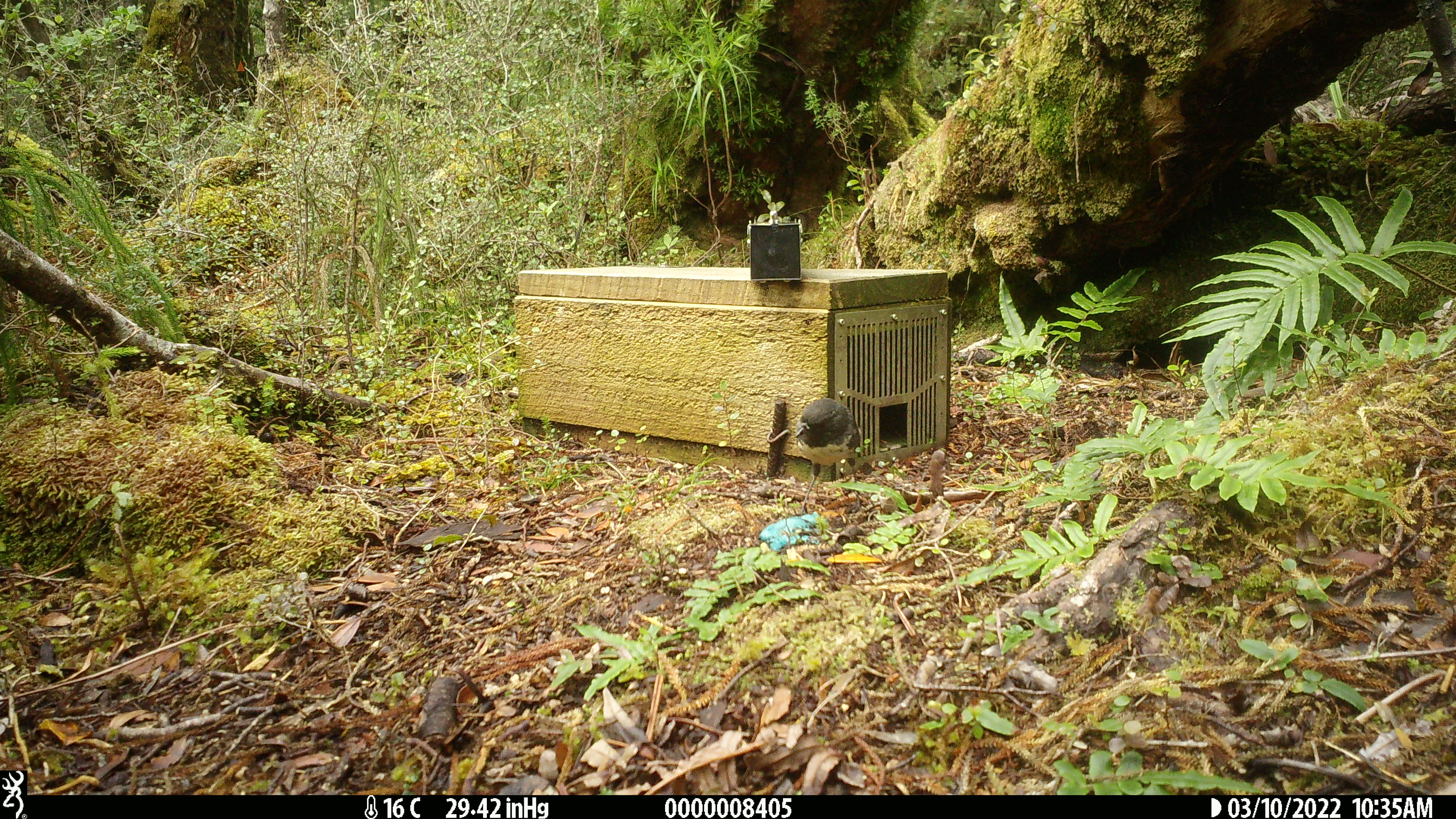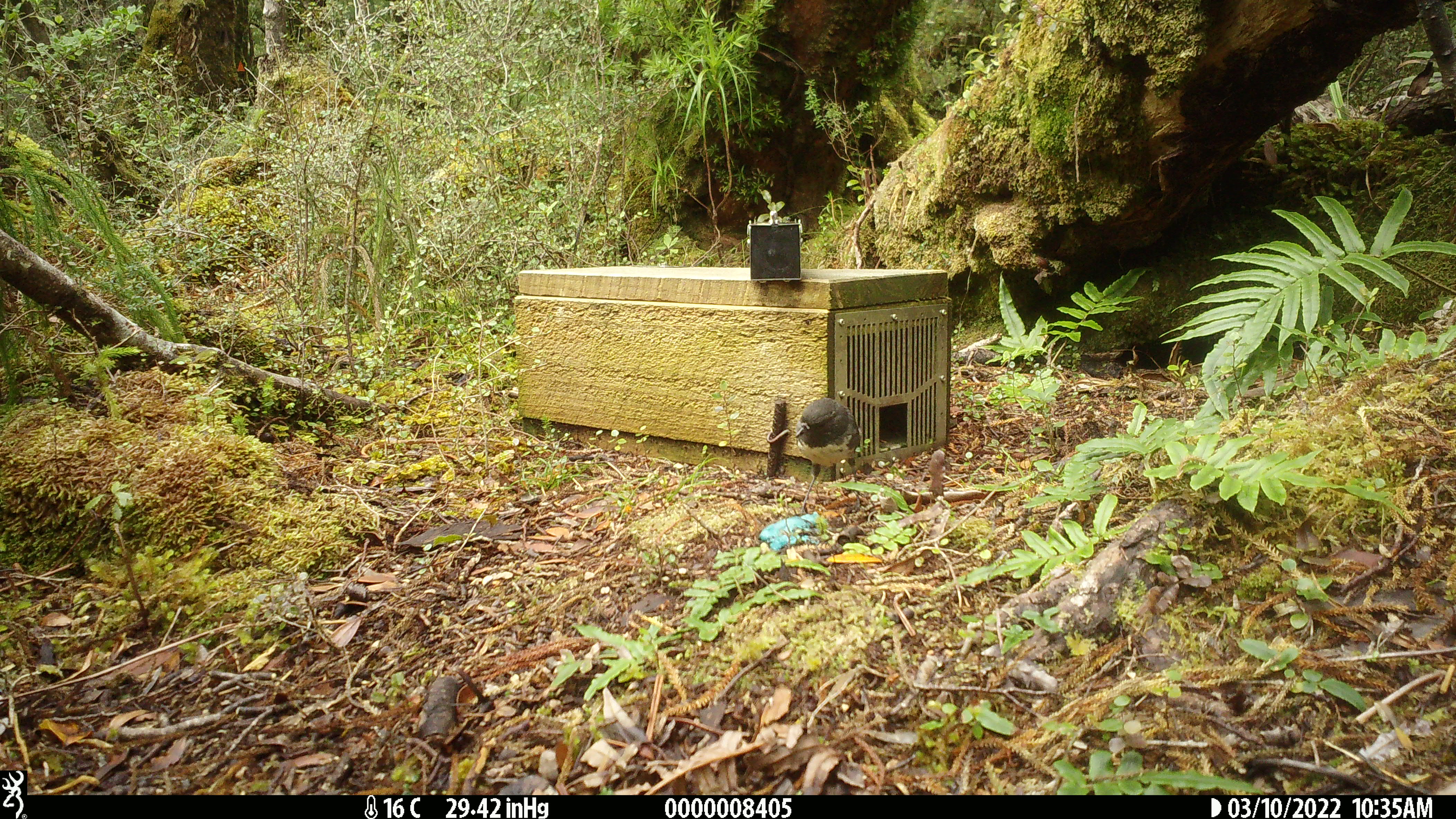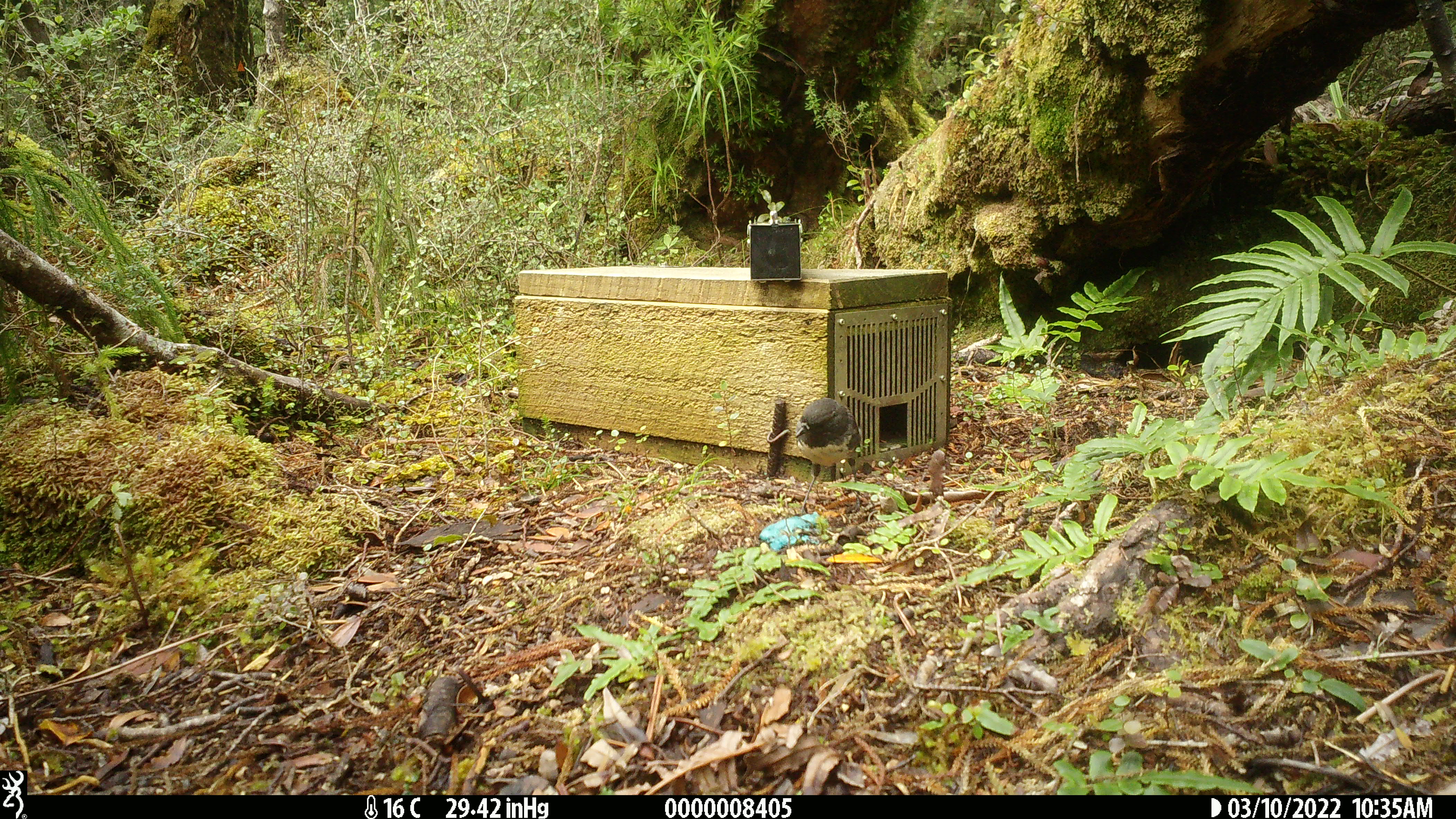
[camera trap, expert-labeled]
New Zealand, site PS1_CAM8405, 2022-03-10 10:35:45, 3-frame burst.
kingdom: Animalia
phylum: Chordata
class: Aves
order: Passeriformes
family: Petroicidae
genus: Petroica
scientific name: Petroica australis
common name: new zealand robin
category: robin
Robin (new zealand robin) (Petroica australis).